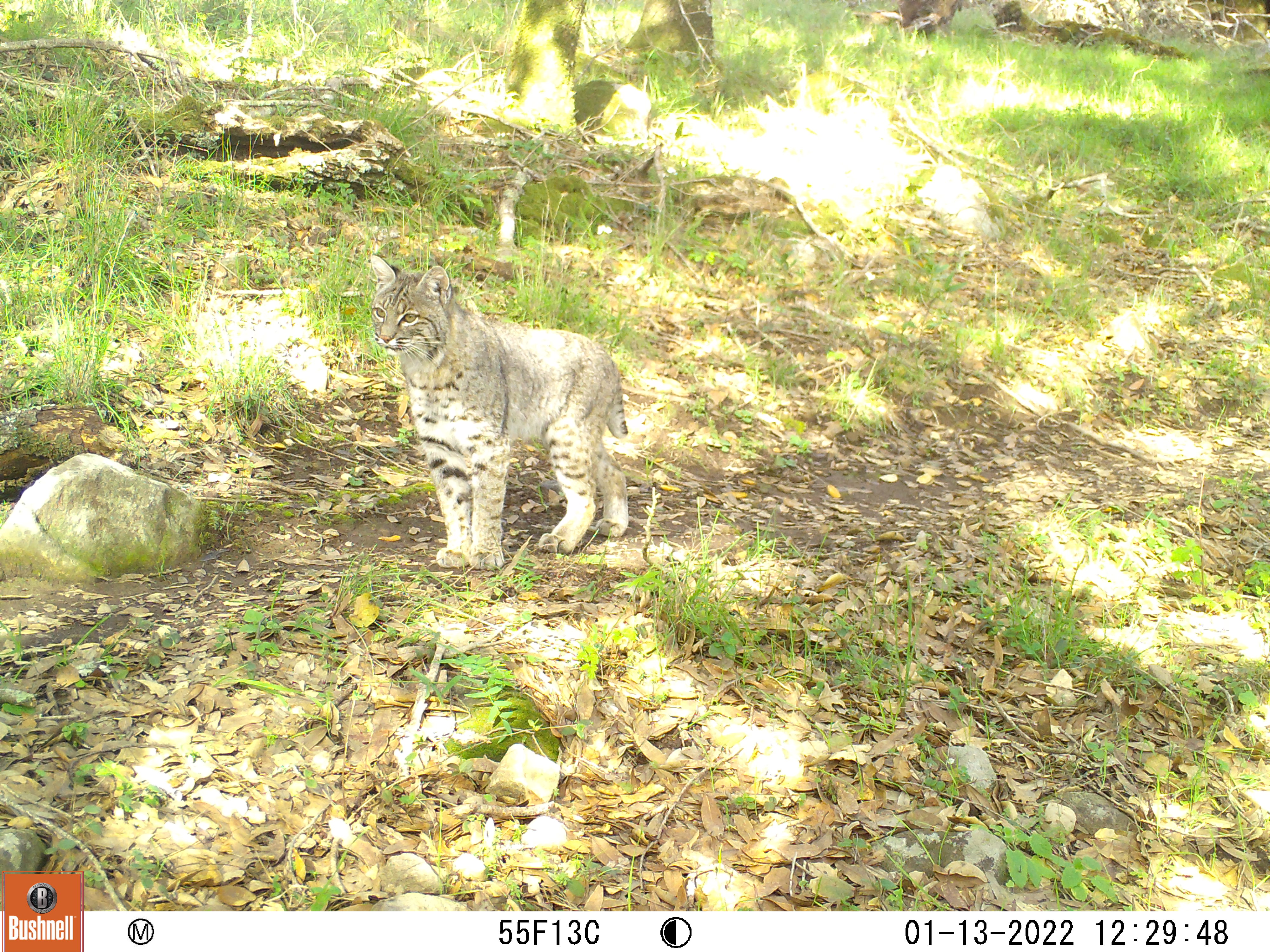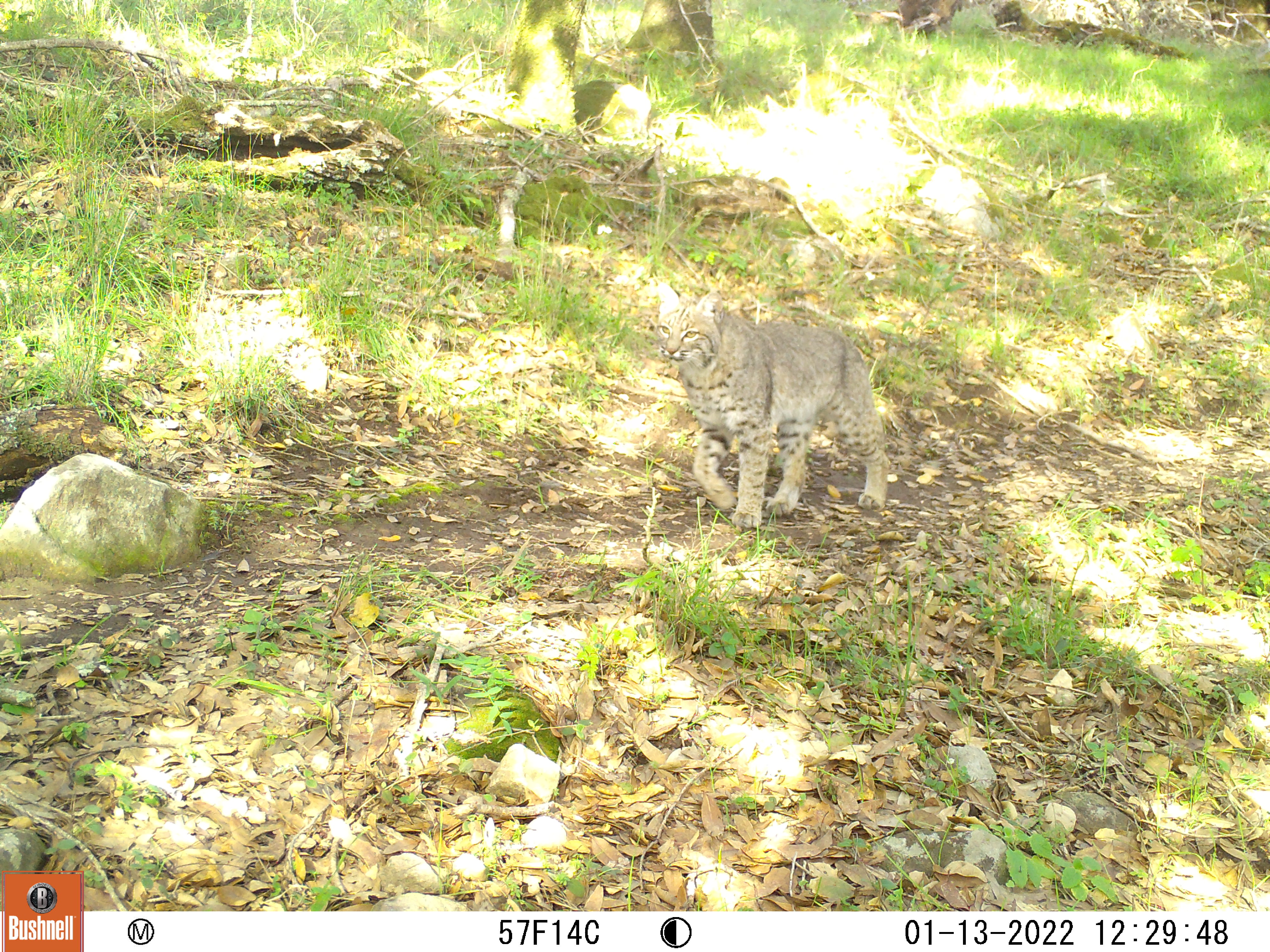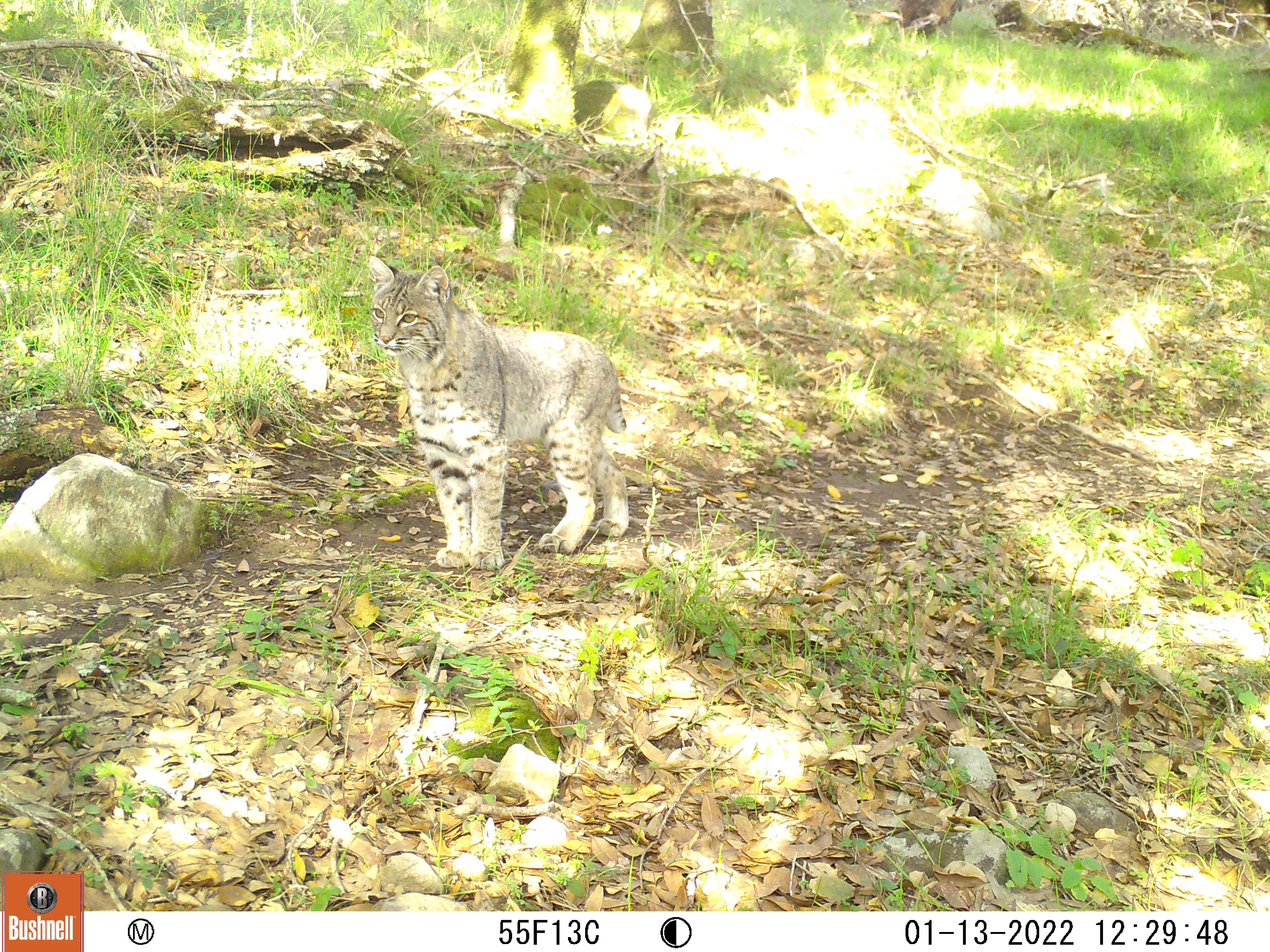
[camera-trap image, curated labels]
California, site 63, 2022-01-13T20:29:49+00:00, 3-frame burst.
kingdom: Animalia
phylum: Chordata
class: Mammalia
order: Carnivora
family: Felidae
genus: Lynx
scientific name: Lynx rufus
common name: bobcat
Bobcat (Lynx rufus).